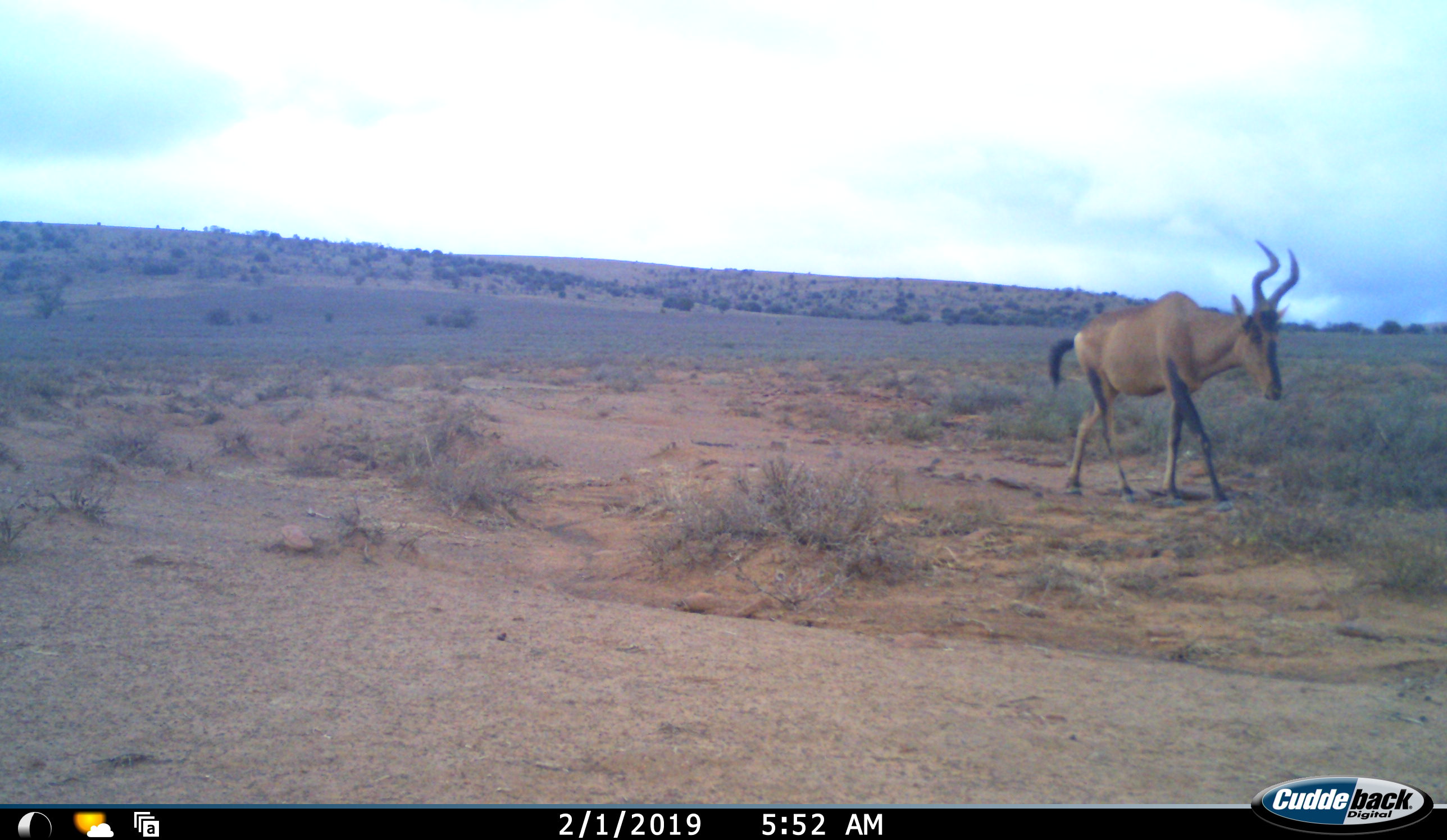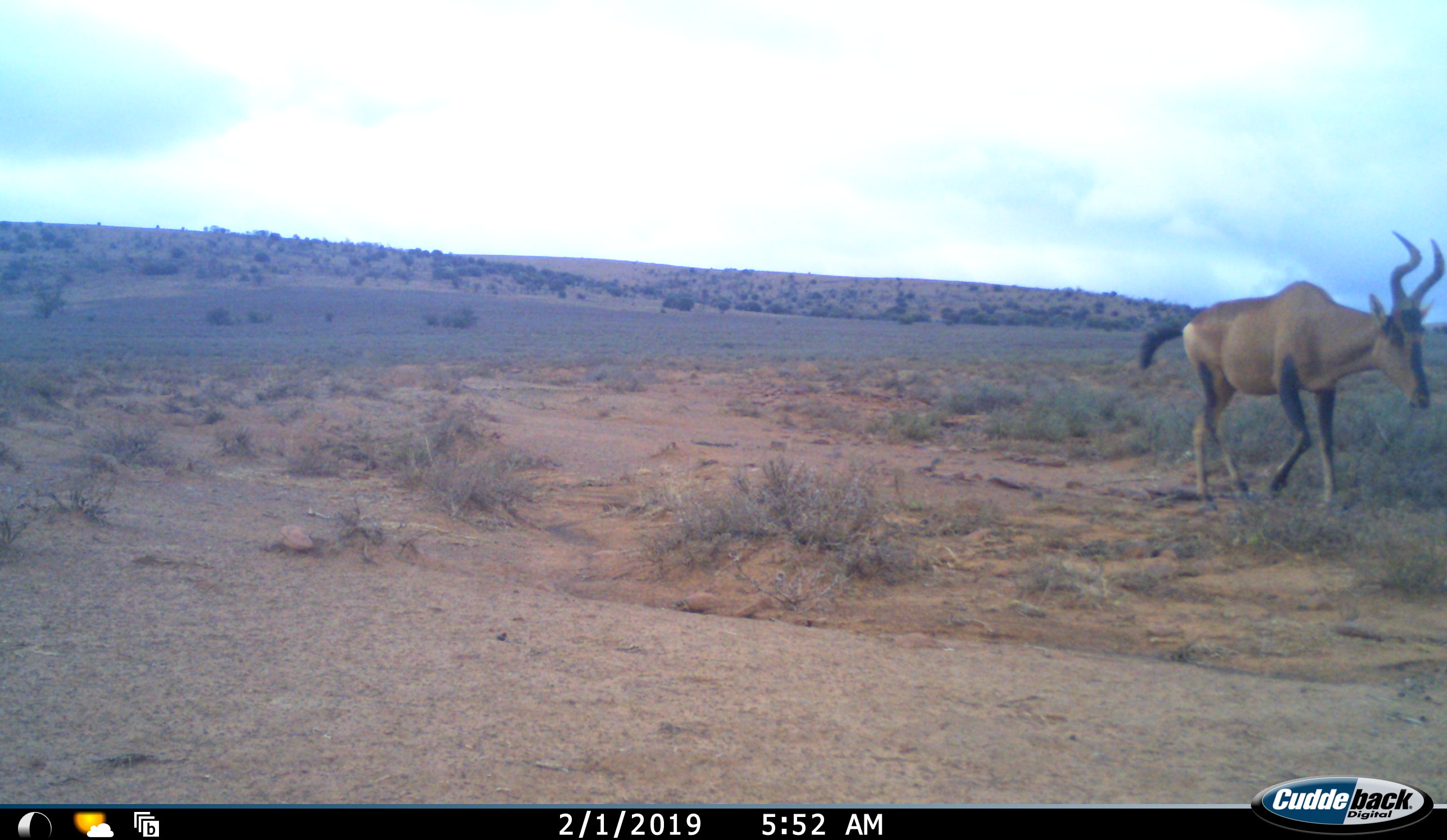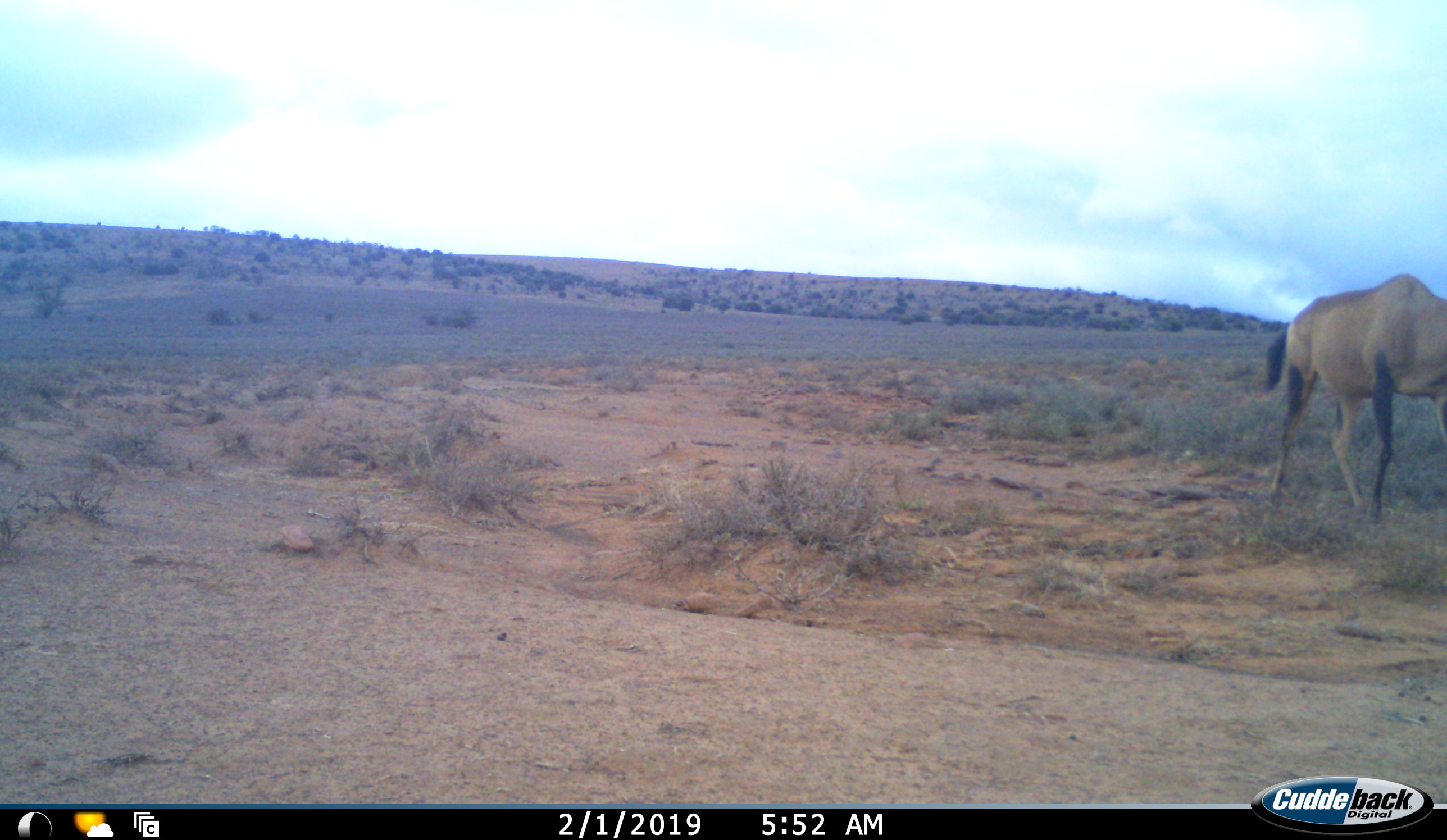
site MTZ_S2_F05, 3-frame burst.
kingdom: Animalia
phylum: Chordata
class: Mammalia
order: Artiodactyla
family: Bovidae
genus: Alcelaphus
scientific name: Alcelaphus buselaphus caama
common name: red hartebeest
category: hartebeestred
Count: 1.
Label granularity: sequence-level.